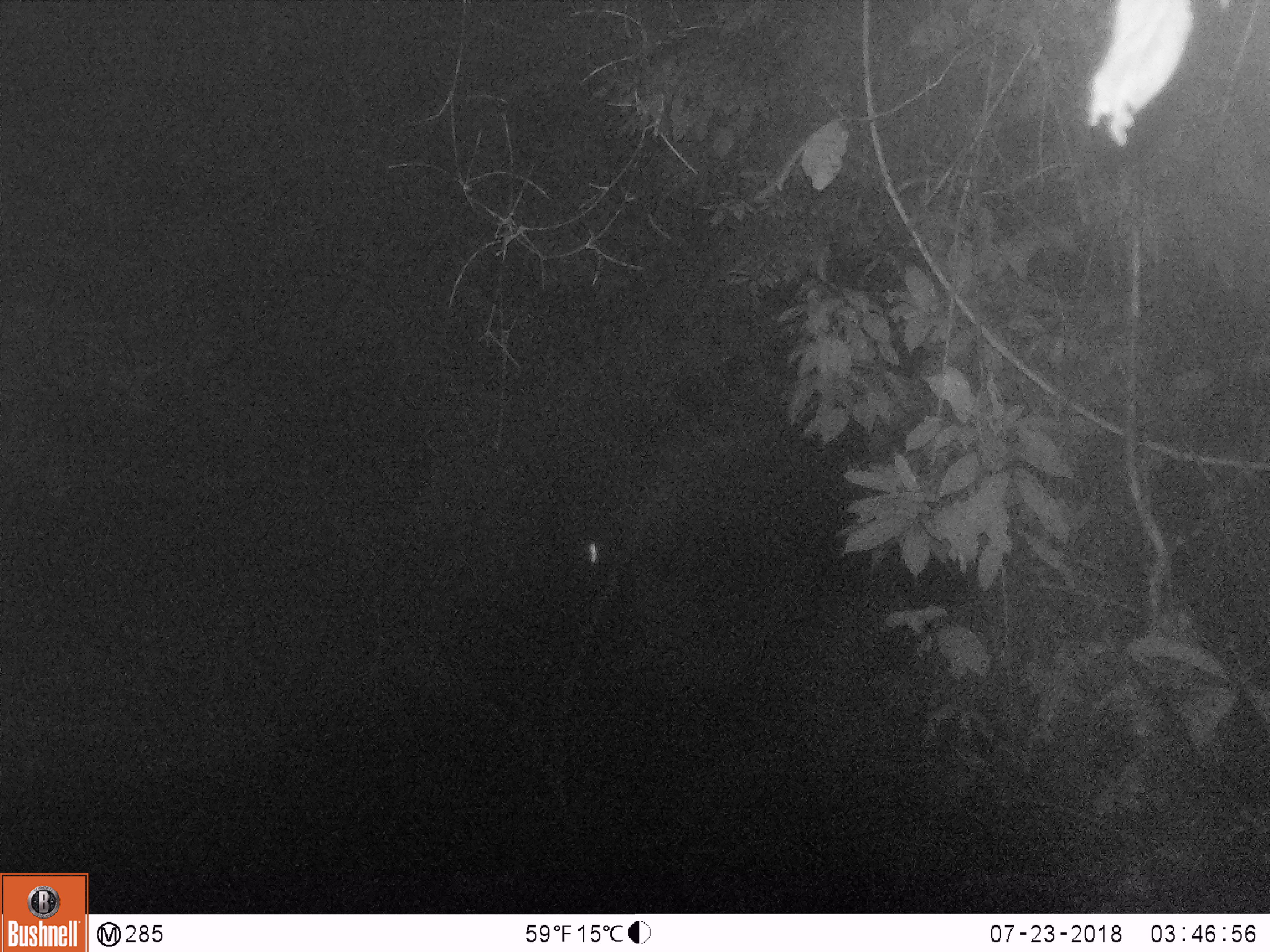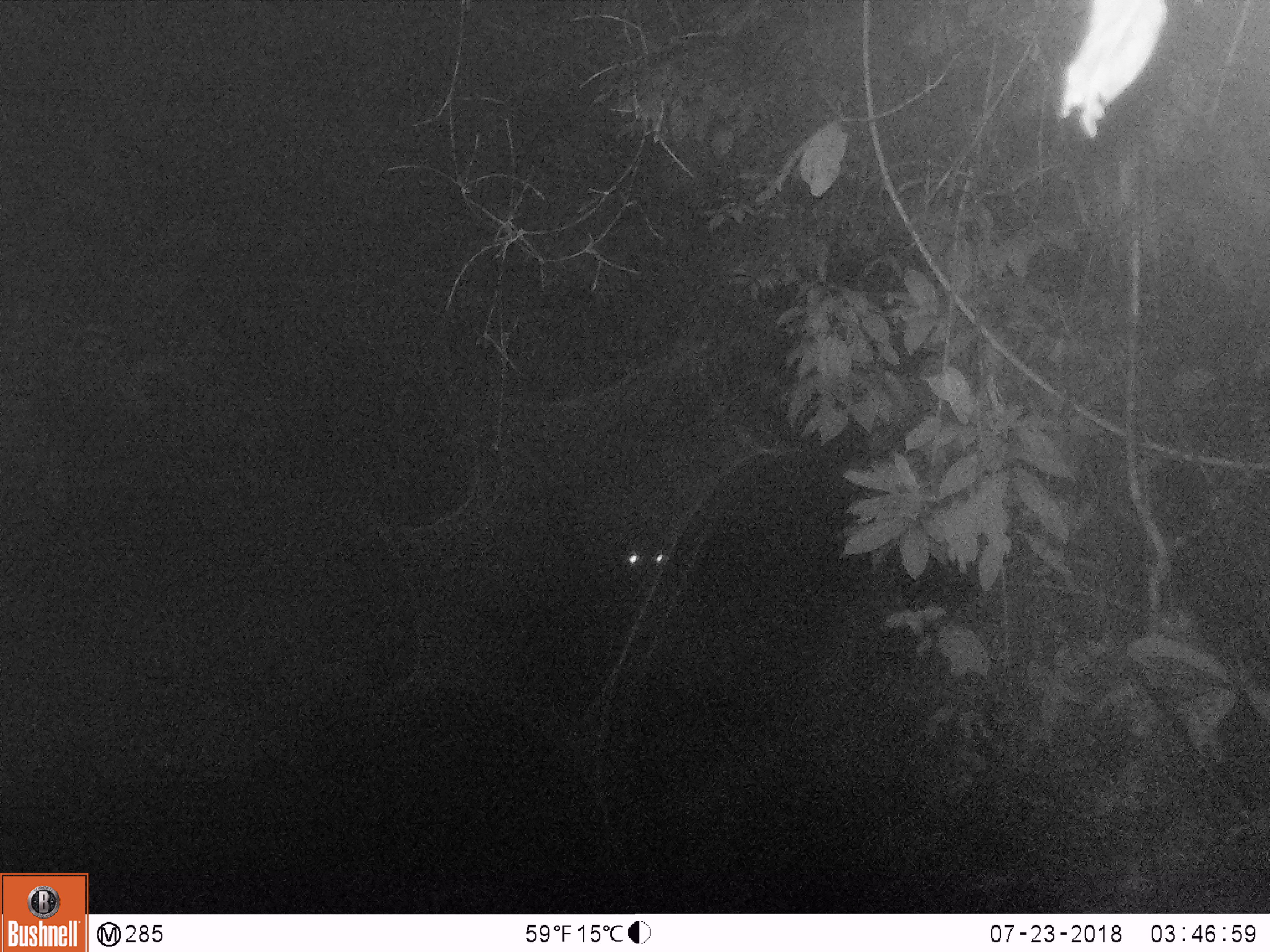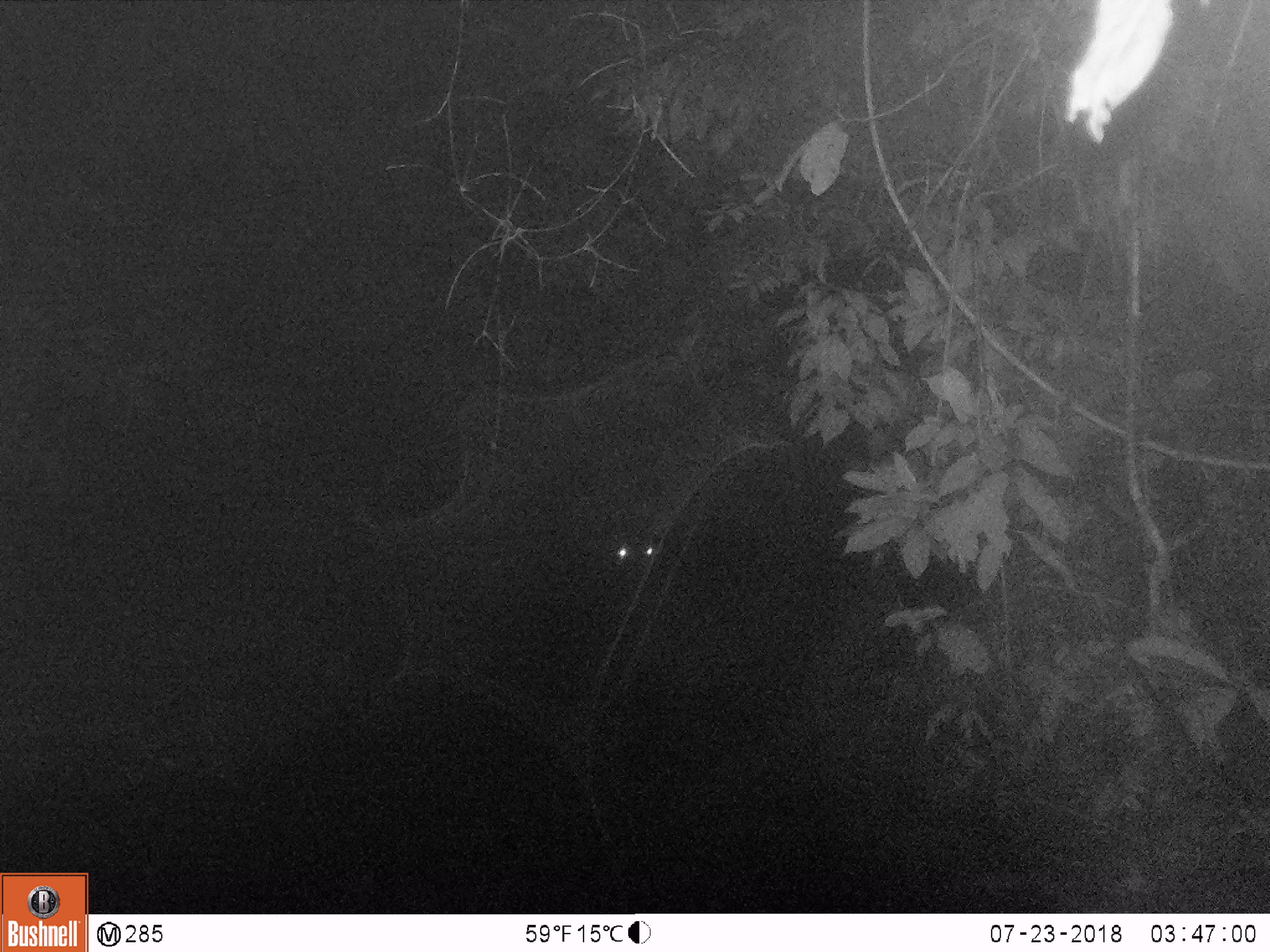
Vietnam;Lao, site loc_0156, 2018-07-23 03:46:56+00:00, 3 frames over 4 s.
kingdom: Animalia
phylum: Chordata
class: Mammalia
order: Artiodactyla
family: Cervidae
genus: Rusa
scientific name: Rusa unicolor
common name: sambar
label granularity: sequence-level